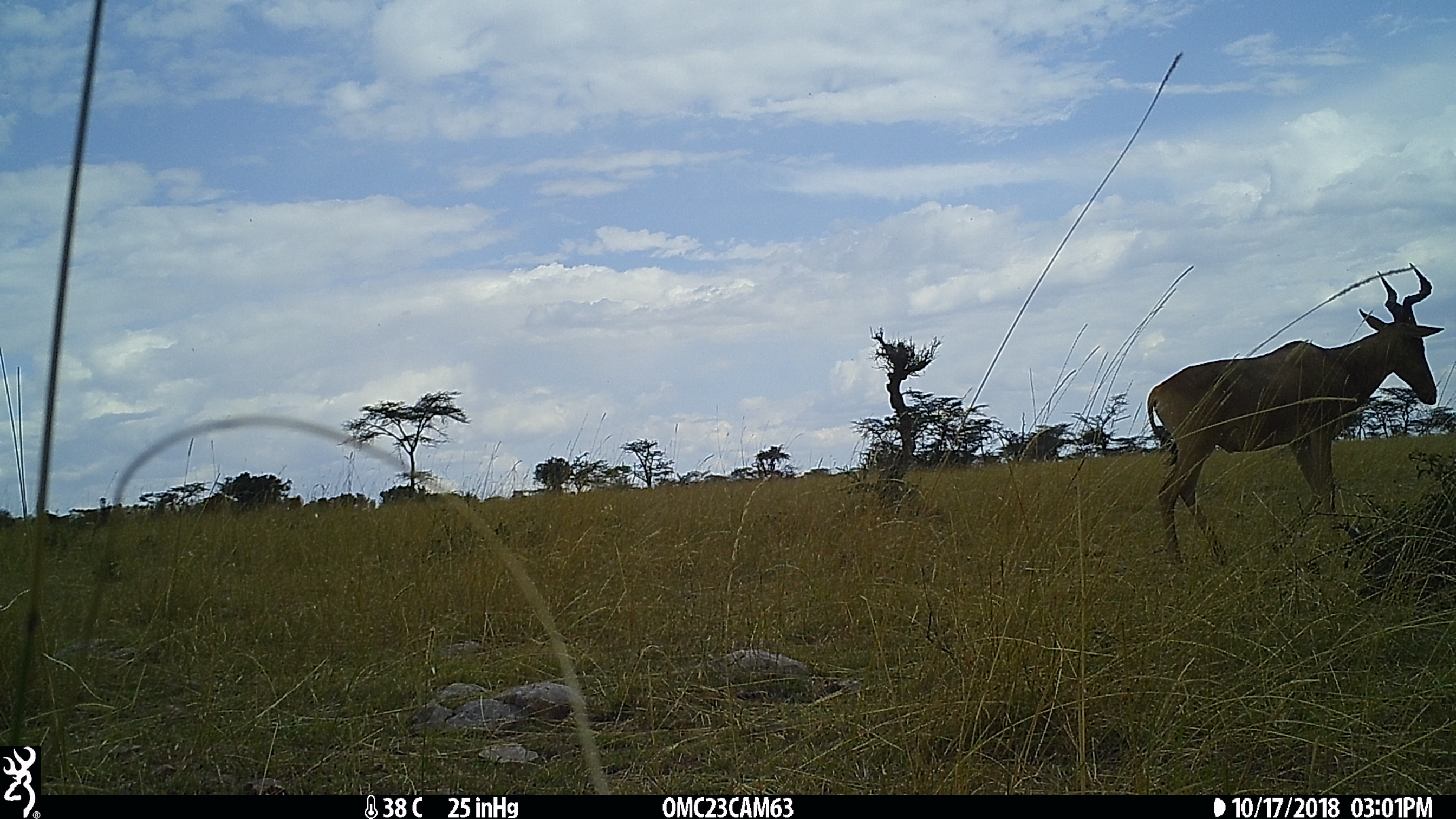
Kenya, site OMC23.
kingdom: Animalia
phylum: Chordata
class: Mammalia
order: Artiodactyla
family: Bovidae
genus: Alcelaphus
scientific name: Alcelaphus buselaphus cokii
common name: coke's hartebeest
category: hartebeest cokes